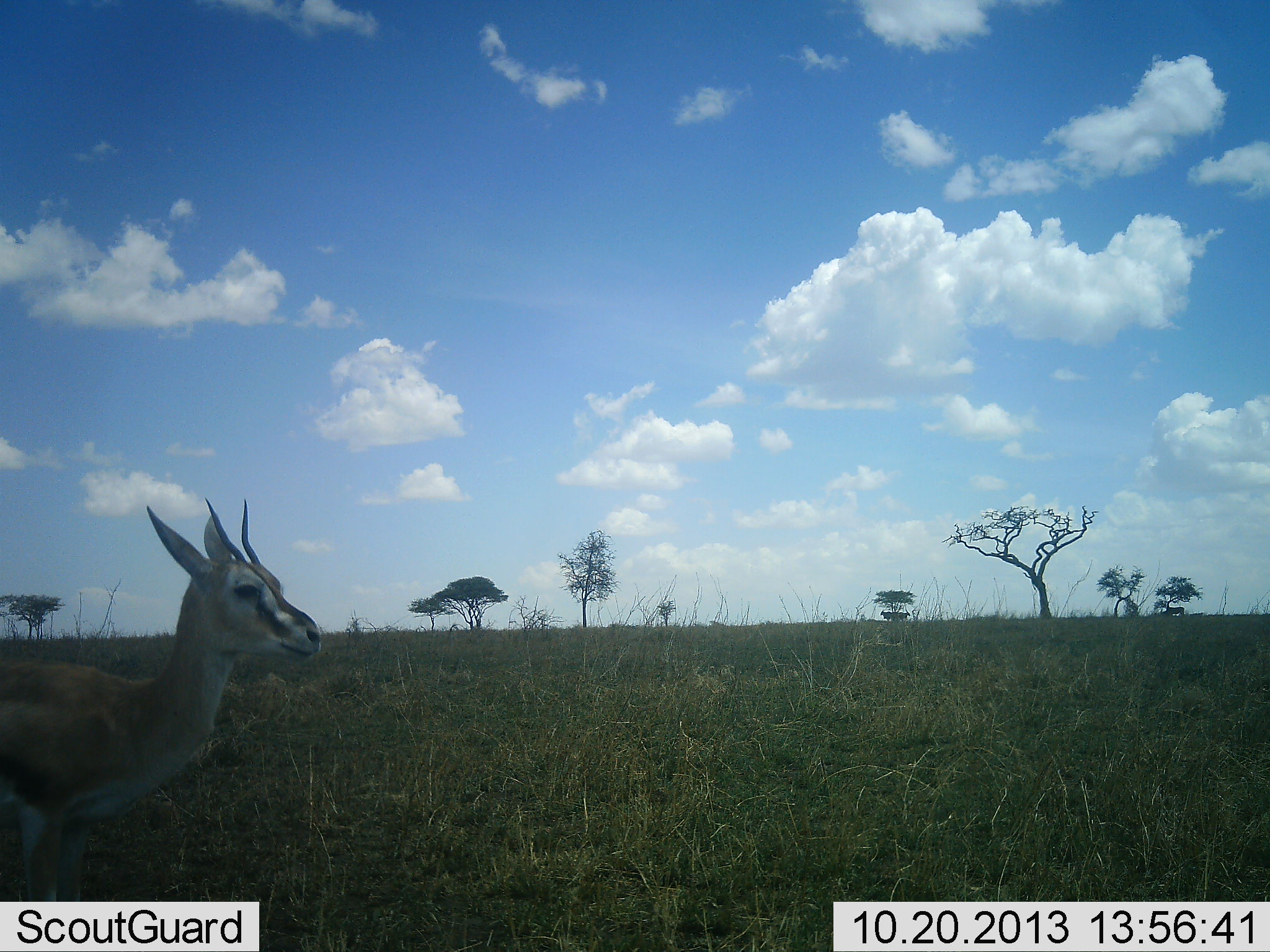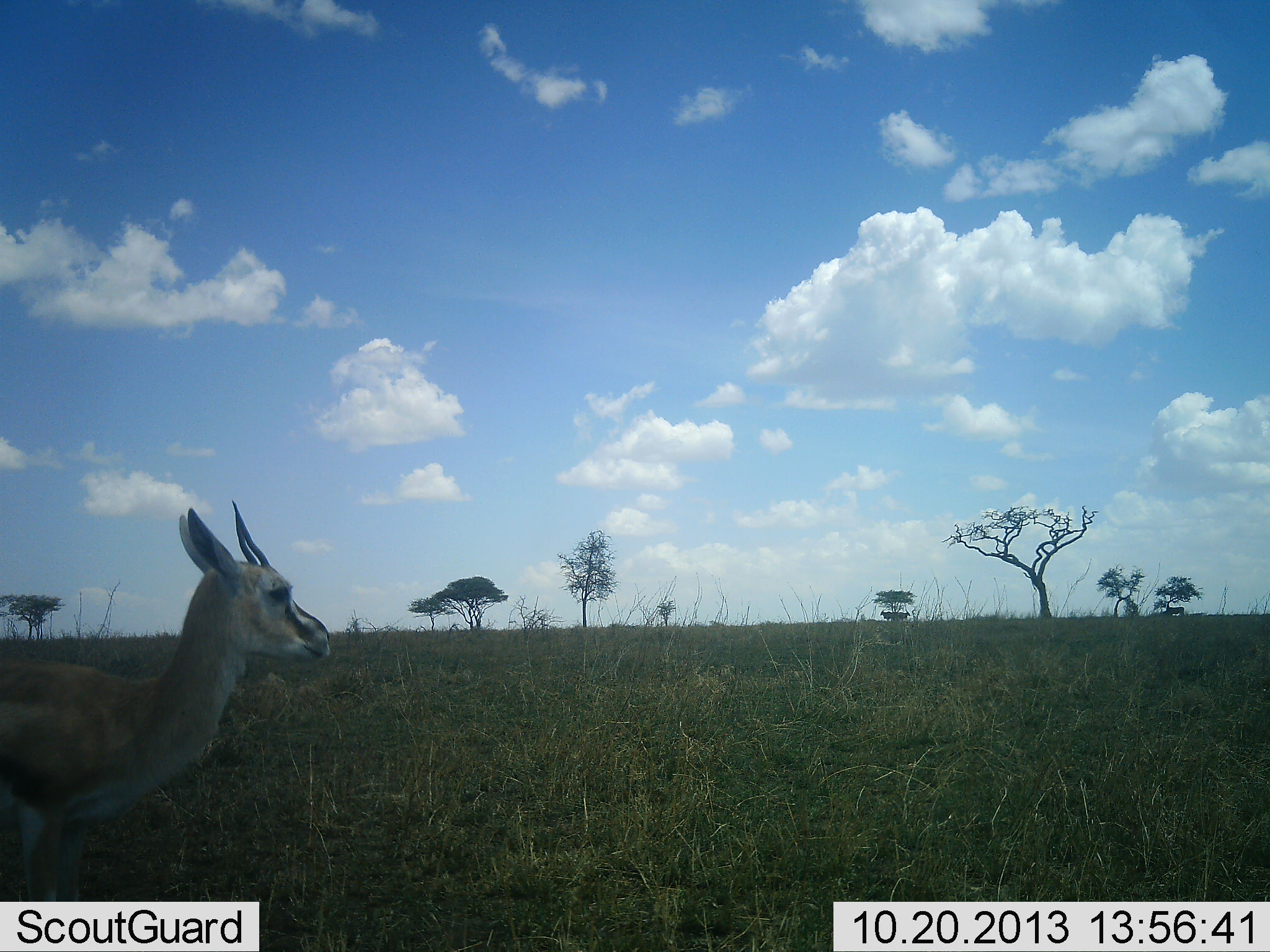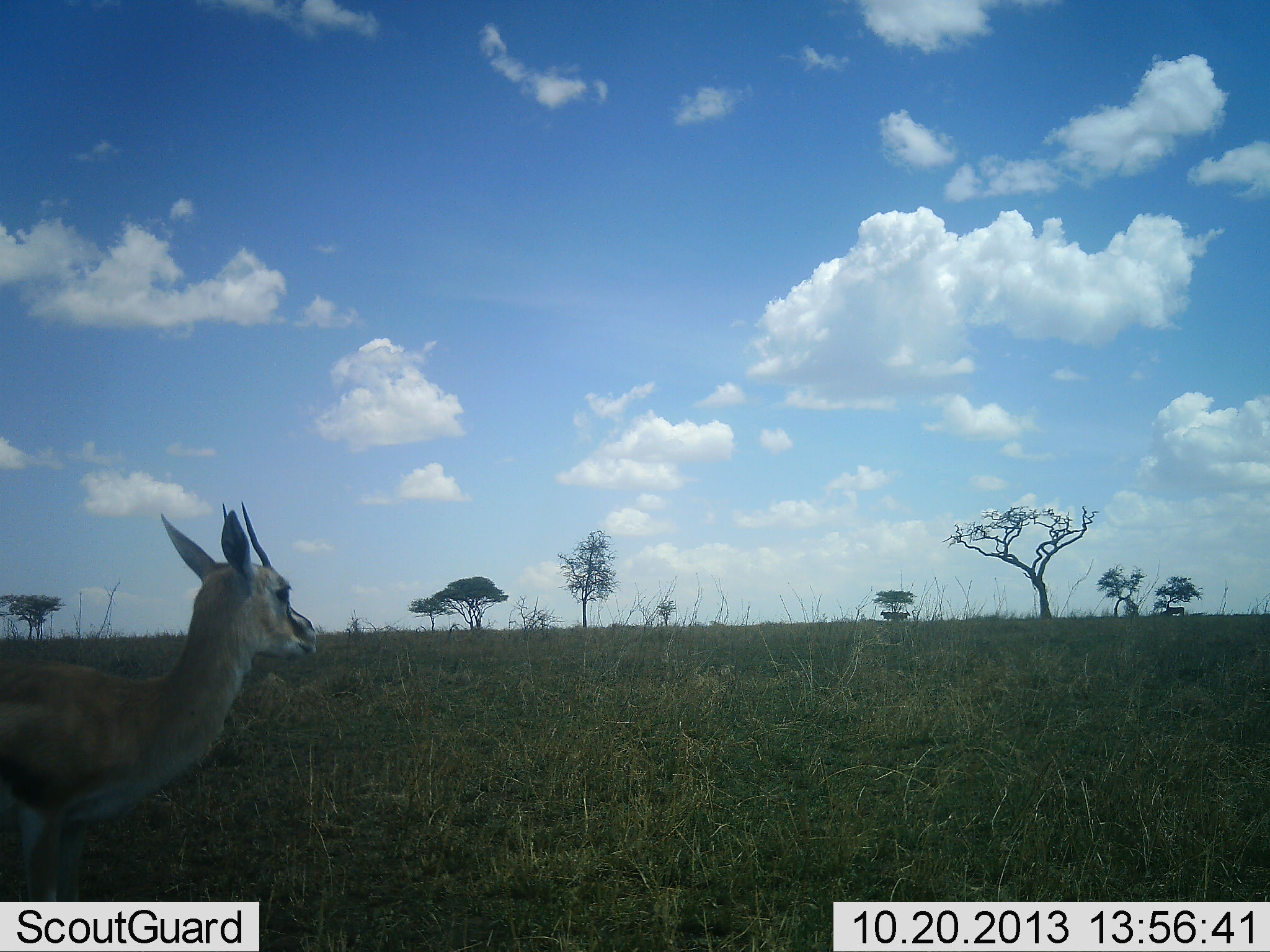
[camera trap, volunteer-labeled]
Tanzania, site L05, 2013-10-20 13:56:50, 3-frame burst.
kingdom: Animalia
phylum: Chordata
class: Mammalia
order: Artiodactyla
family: Bovidae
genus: Eudorcas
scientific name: Eudorcas thomsonii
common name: thomson's gazelle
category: gazellethomsons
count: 1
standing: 80%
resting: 0%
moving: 20%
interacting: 0%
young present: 0%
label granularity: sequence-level